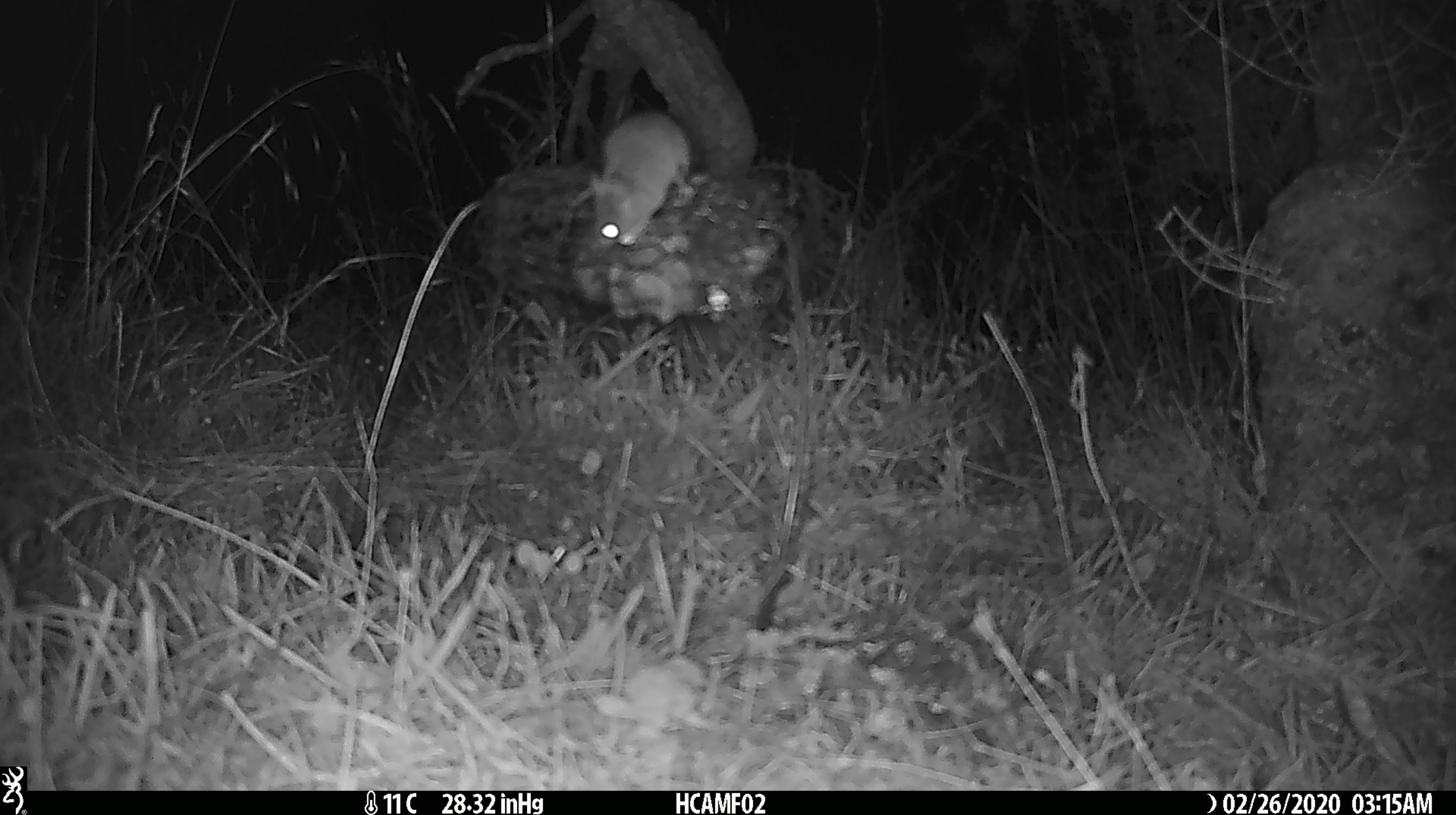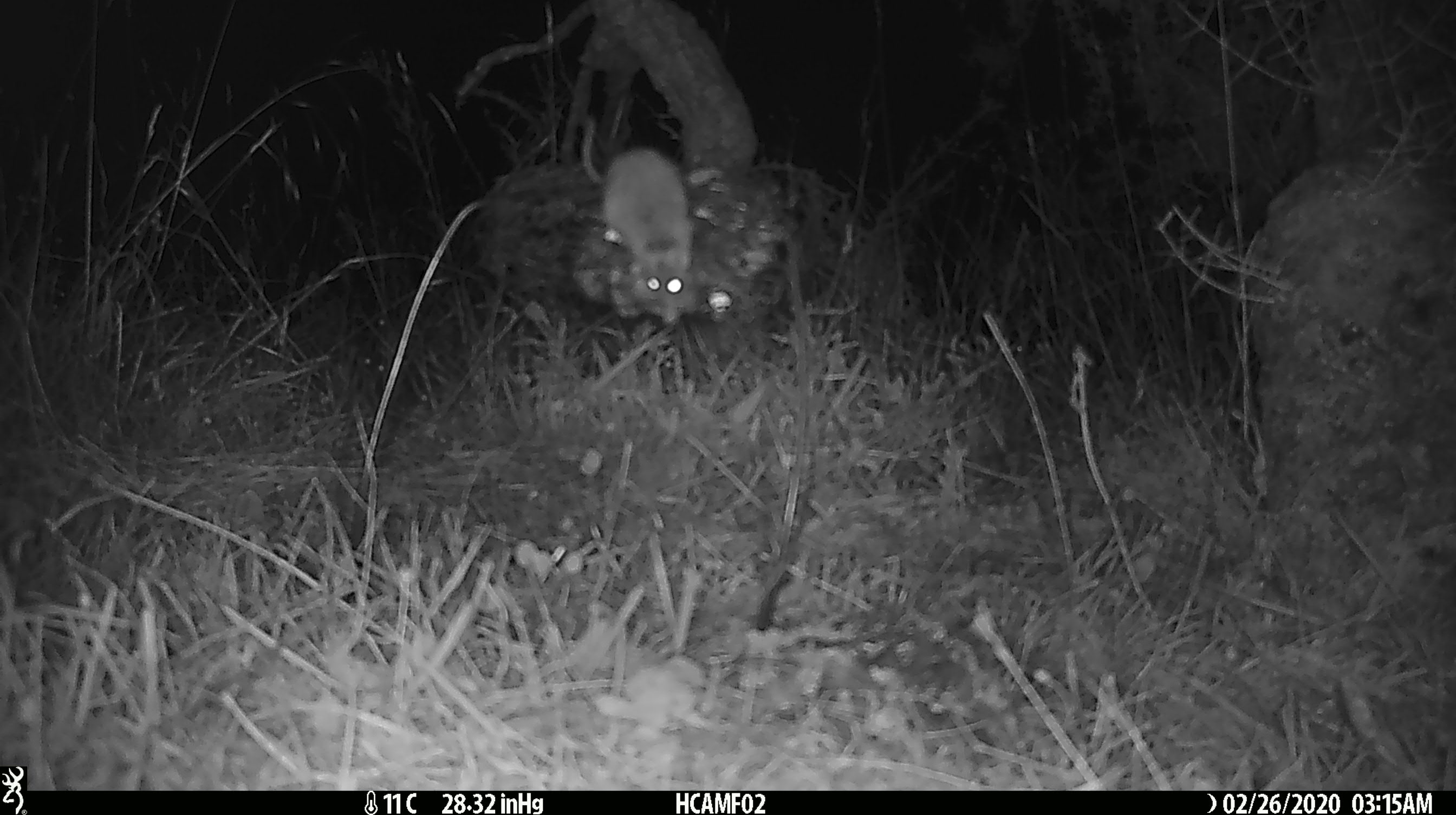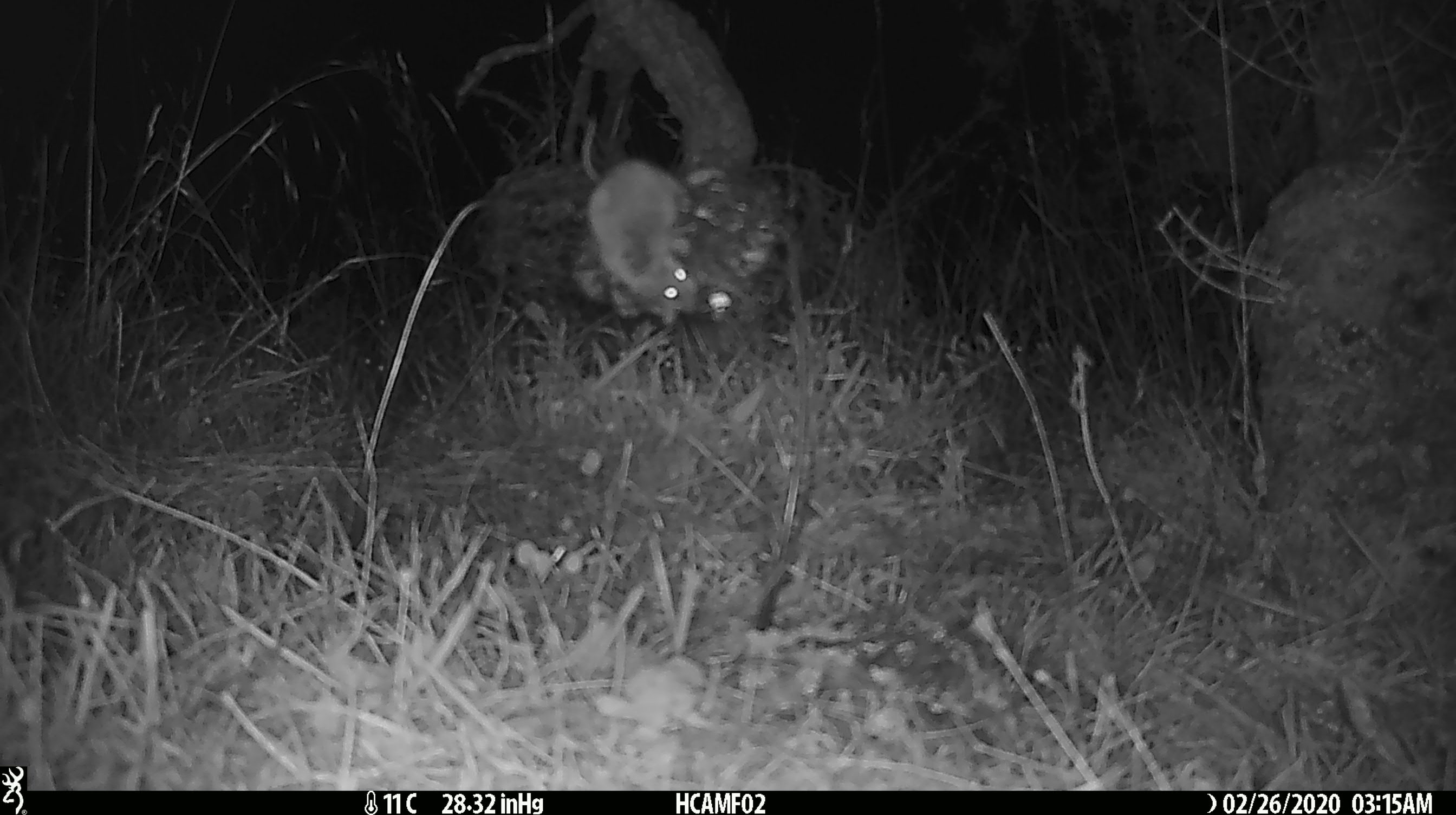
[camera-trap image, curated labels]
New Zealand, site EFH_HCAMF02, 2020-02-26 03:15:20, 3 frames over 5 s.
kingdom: Animalia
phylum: Chordata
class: Mammalia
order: Rodentia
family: Muridae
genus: Mus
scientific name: Mus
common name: mouse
Mouse (Mus).